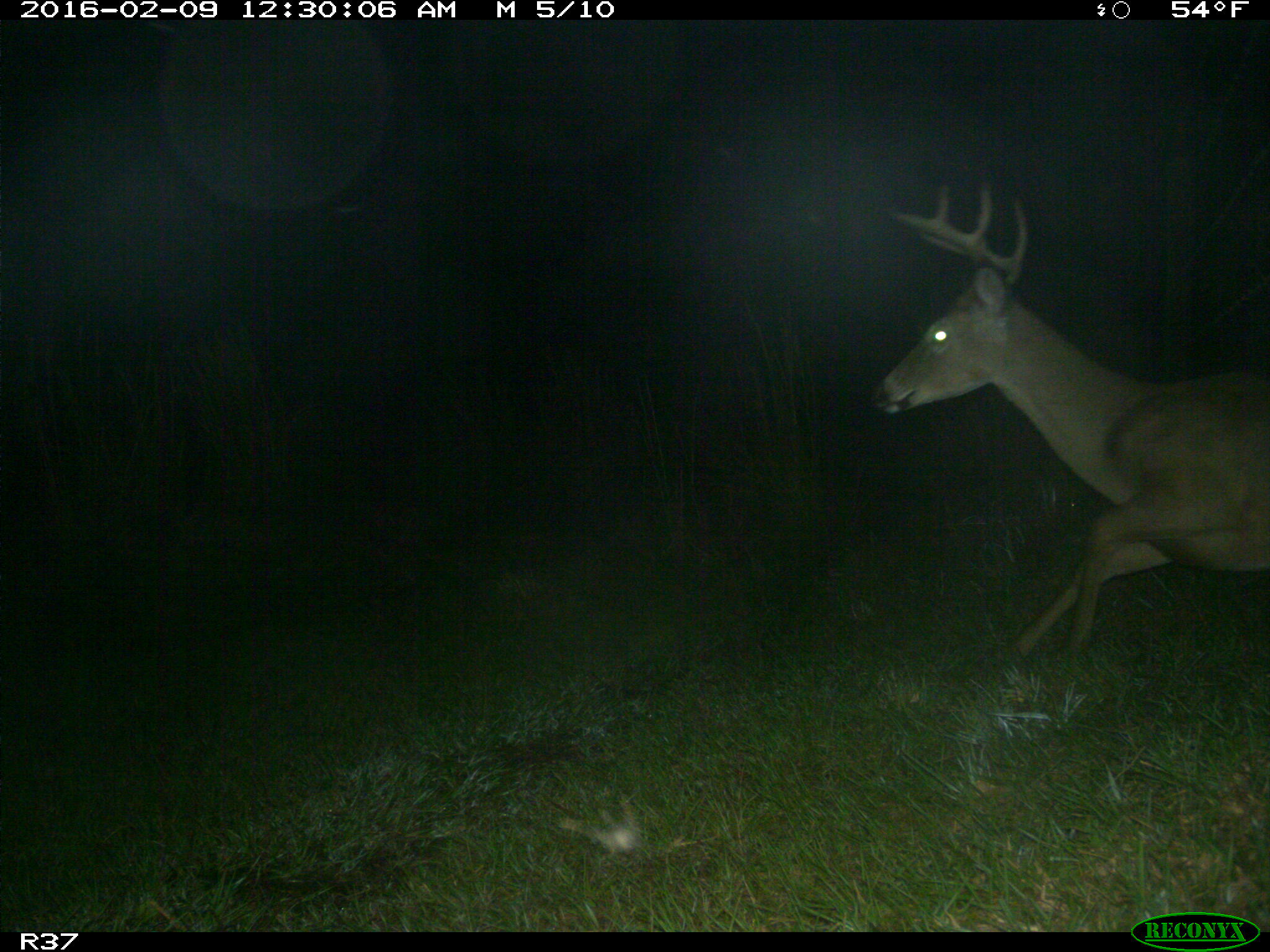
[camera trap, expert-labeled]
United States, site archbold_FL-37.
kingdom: Animalia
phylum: Chordata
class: Mammalia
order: Artiodactyla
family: Cervidae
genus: Odocoileus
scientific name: Odocoileus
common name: deer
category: unidentified deer